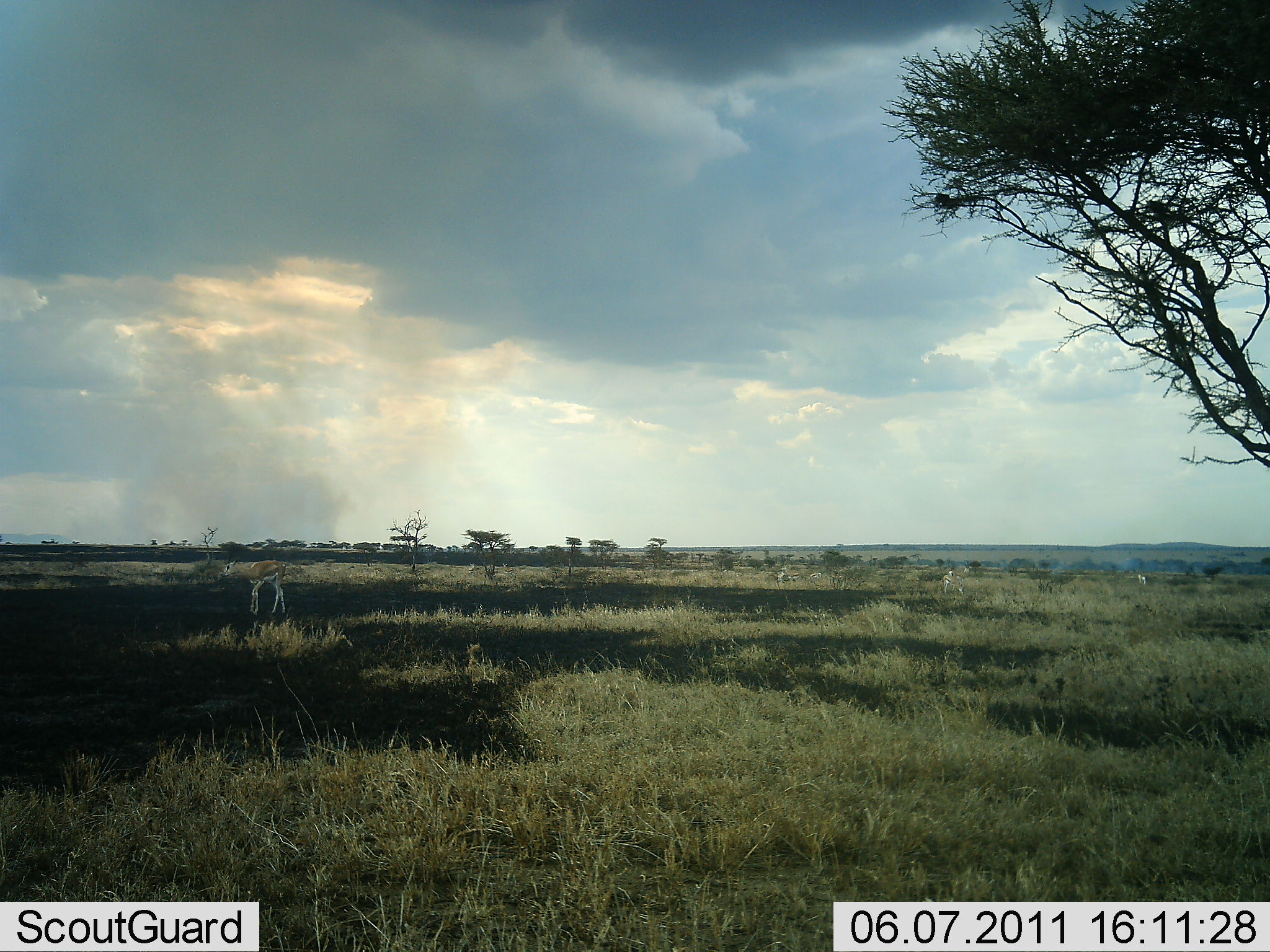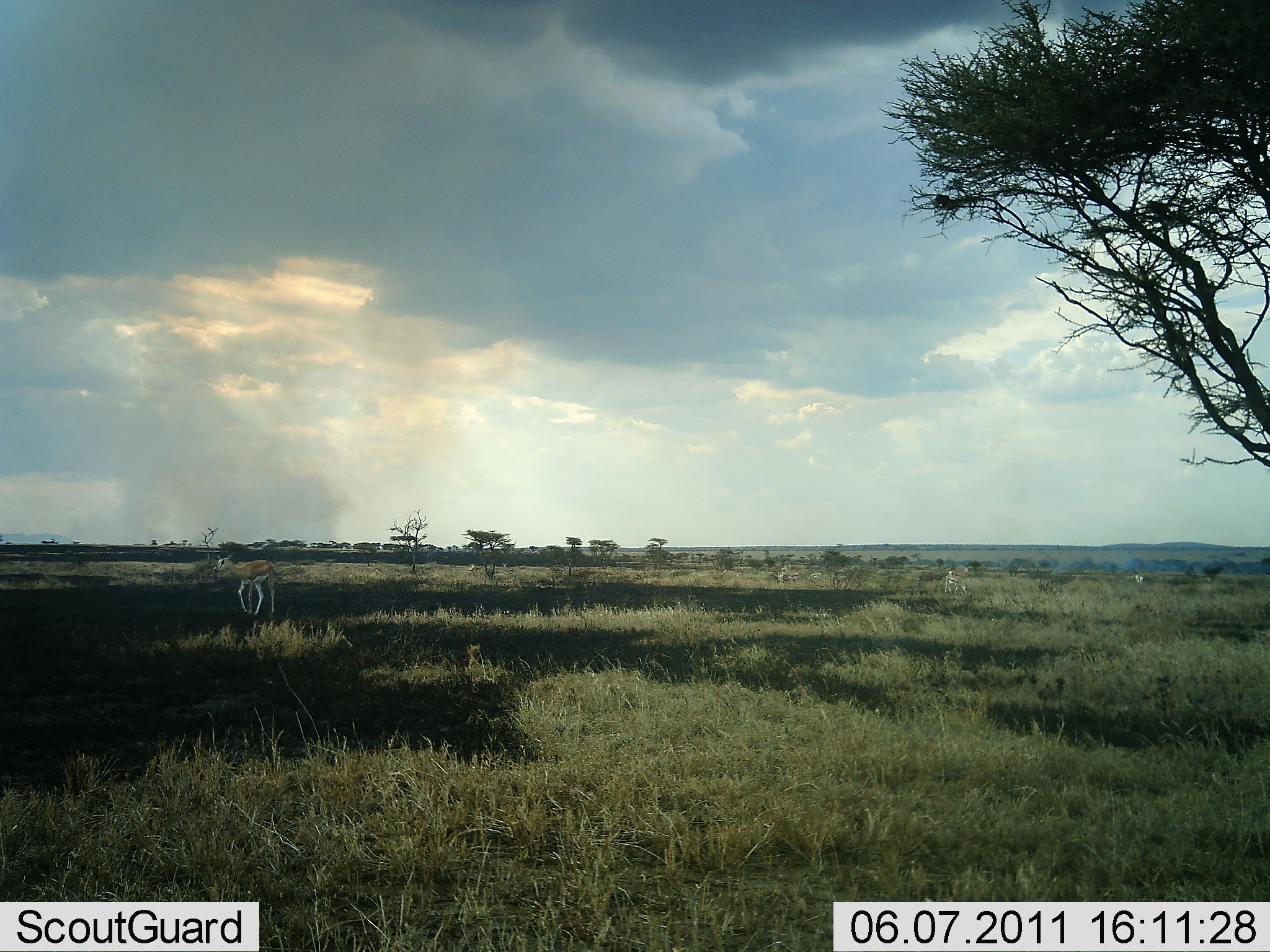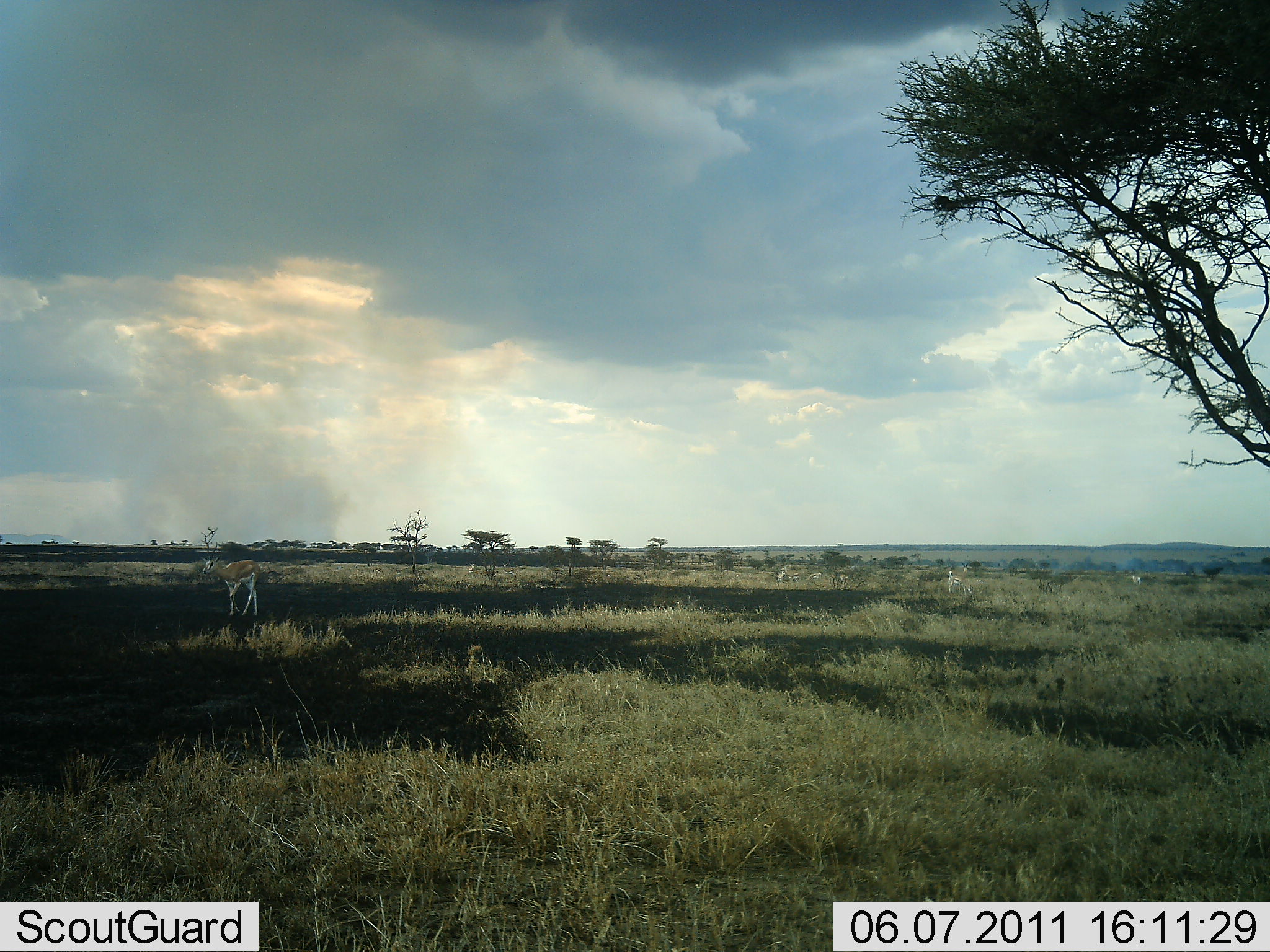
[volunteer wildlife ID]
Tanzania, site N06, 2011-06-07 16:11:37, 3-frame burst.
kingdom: Animalia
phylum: Chordata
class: Mammalia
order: Artiodactyla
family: Bovidae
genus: Eudorcas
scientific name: Eudorcas thomsonii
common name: thomson's gazelle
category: gazellethomsons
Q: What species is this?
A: Gazellethomsons (thomson's gazelle) (Eudorcas thomsonii).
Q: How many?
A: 1.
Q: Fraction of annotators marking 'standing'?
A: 9%.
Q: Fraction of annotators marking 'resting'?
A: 0%.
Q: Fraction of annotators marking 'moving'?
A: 100%.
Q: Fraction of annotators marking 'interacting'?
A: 0%.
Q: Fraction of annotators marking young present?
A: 0%.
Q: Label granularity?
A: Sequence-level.